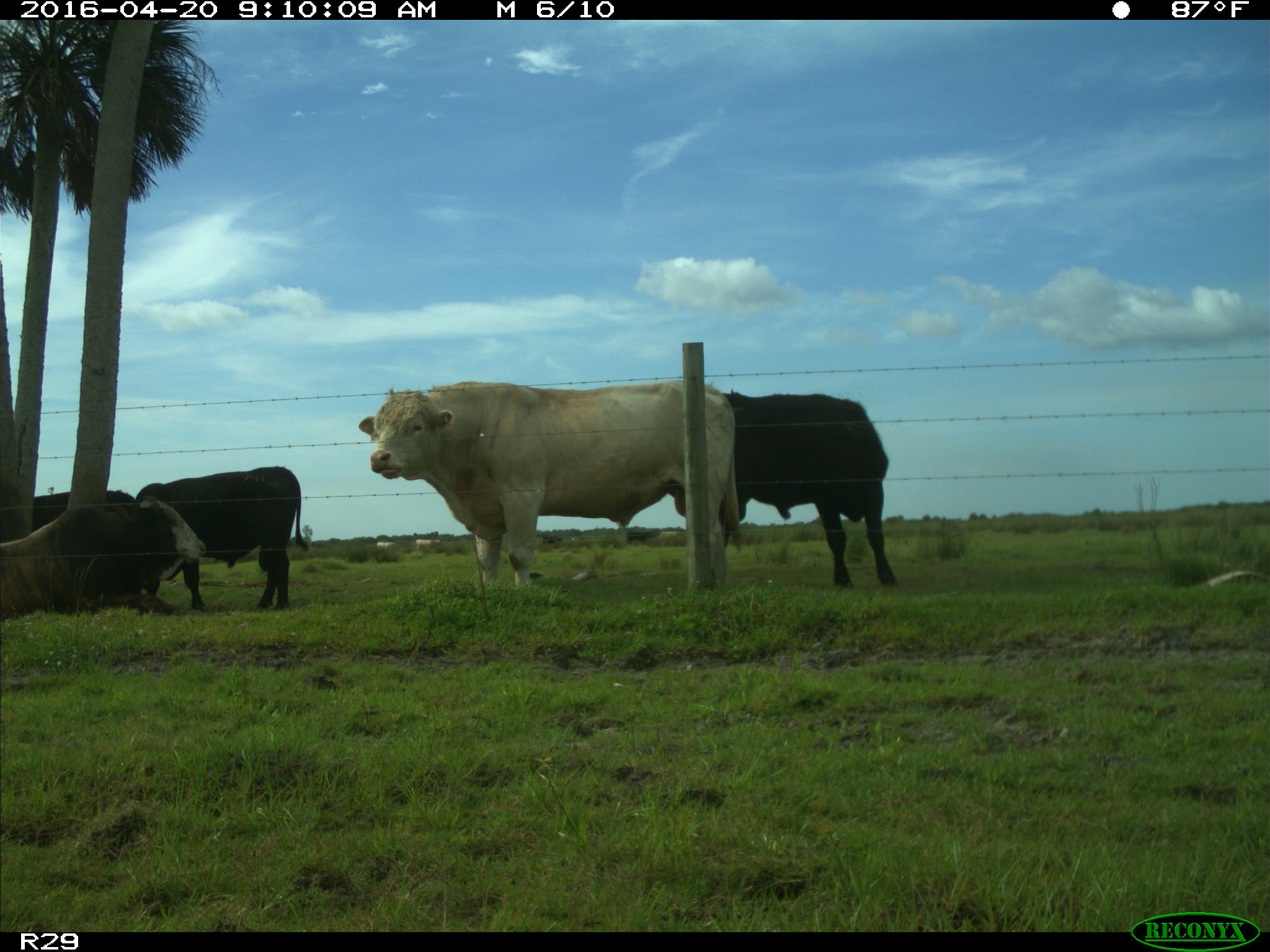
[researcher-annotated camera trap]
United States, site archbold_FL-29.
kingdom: Animalia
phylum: Chordata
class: Mammalia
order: Artiodactyla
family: Bovidae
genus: Bos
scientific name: Bos taurus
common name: domestic cow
Bos taurus (domestic cow).